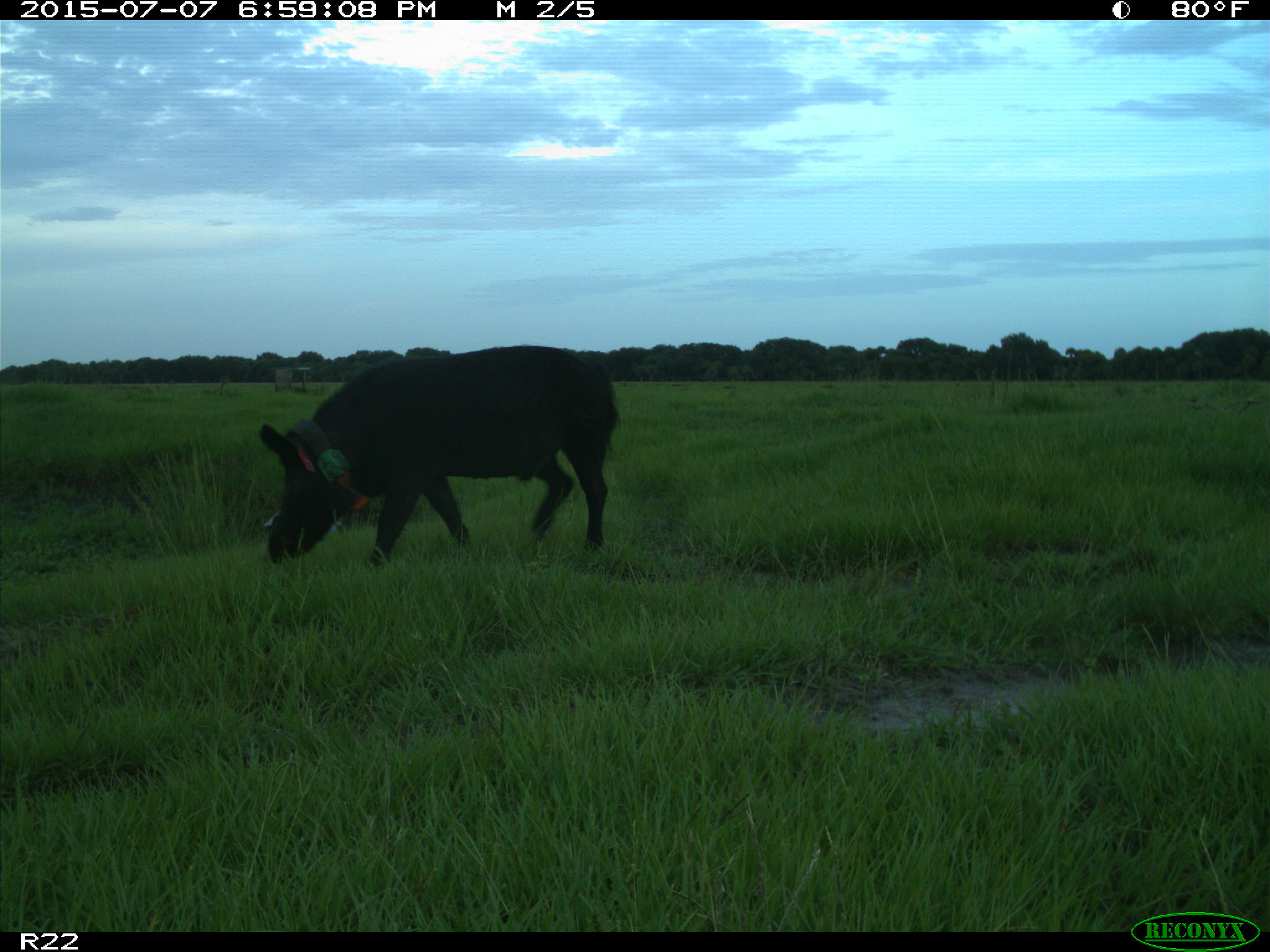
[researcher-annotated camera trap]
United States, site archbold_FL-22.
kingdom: Animalia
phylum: Chordata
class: Mammalia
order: Artiodactyla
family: Bovidae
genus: Bos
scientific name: Bos taurus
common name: domestic cow